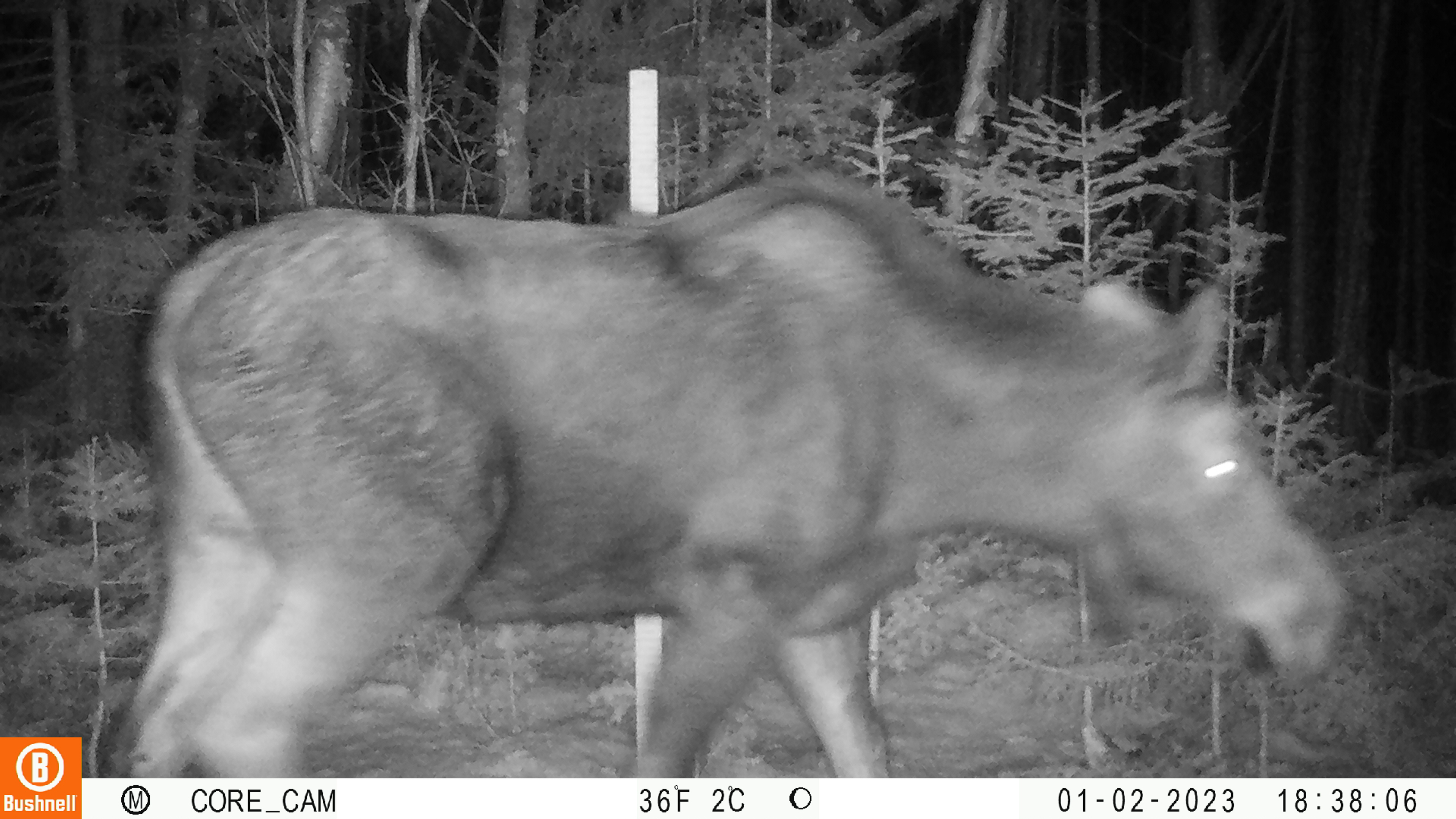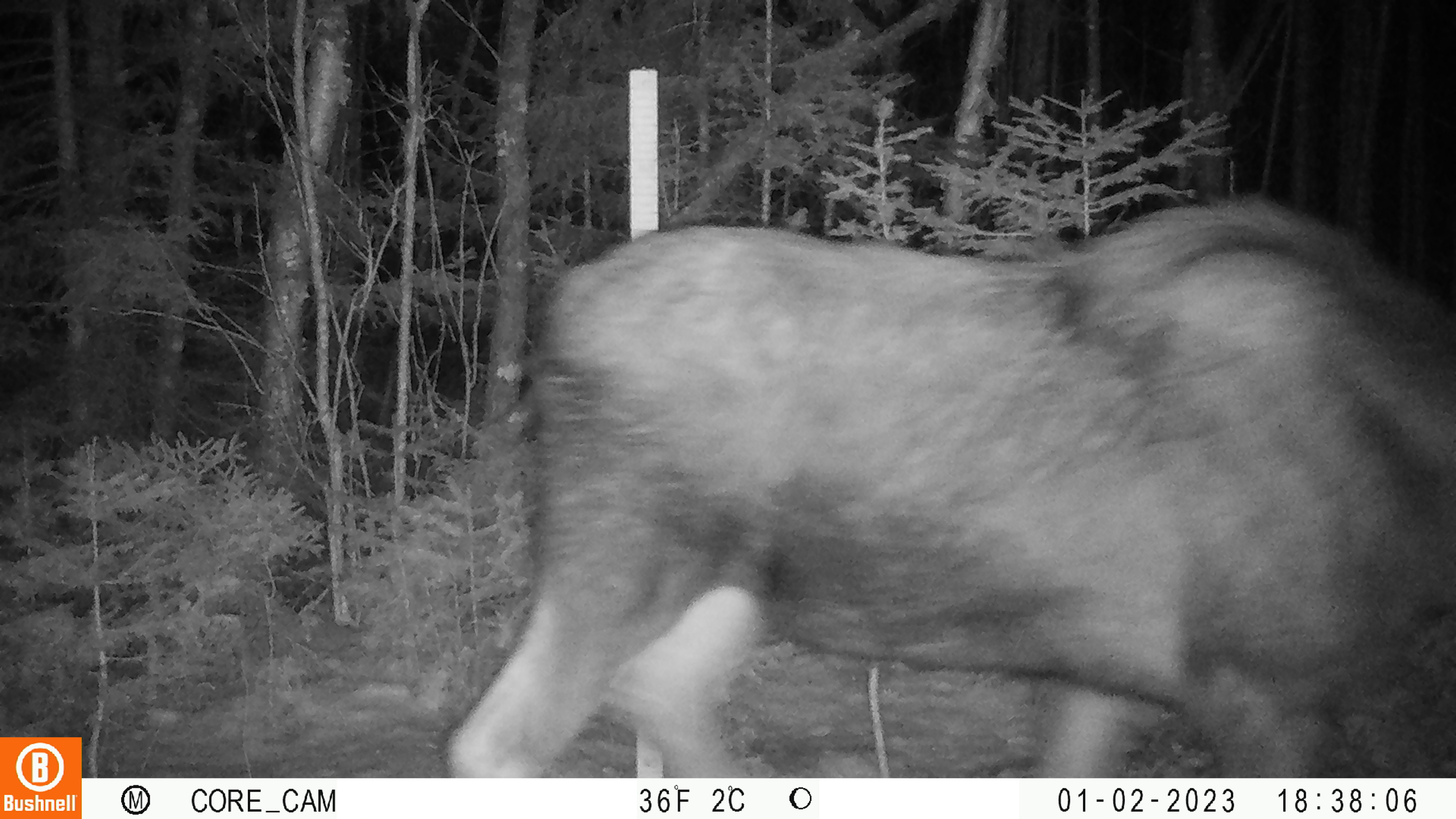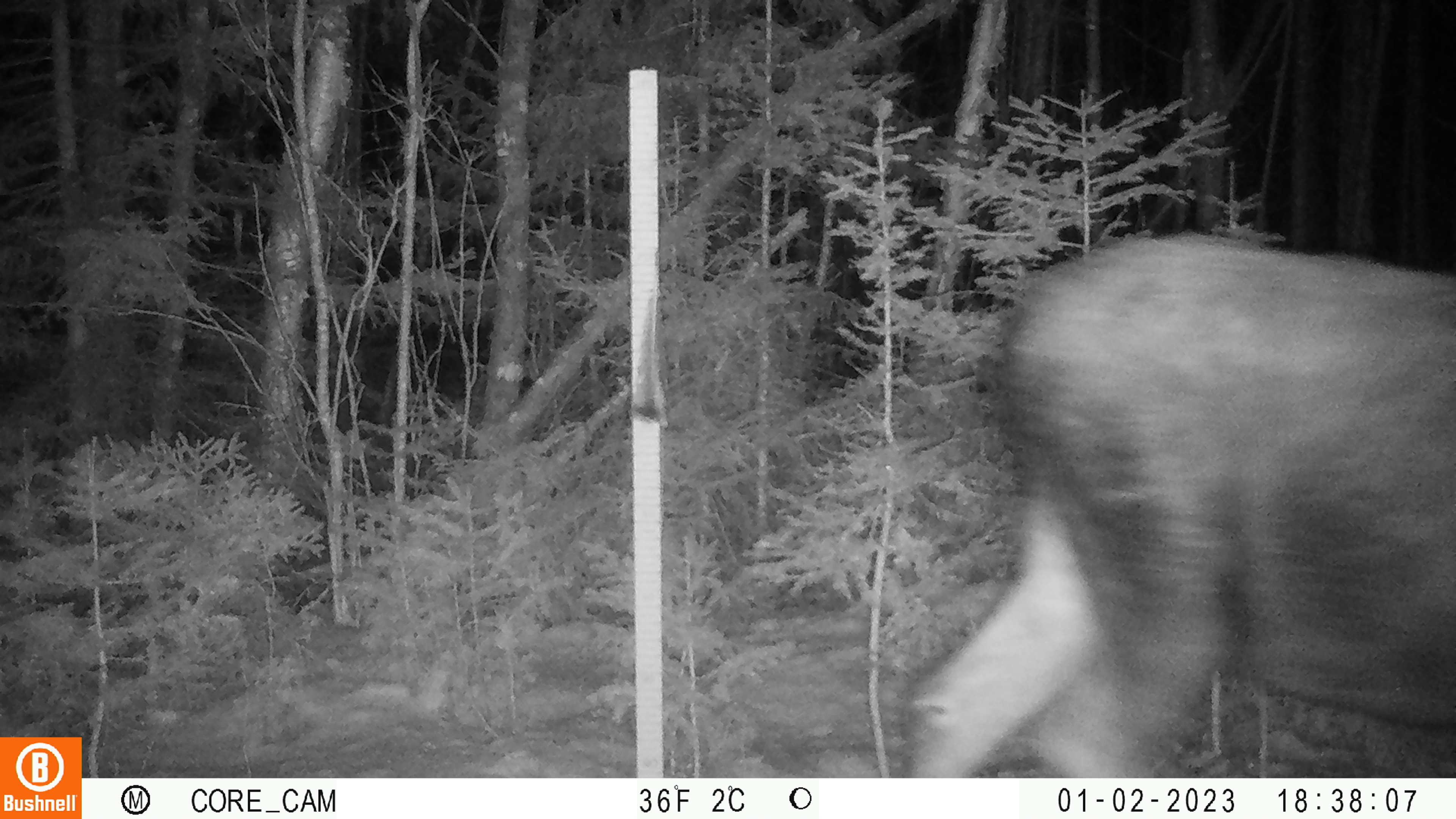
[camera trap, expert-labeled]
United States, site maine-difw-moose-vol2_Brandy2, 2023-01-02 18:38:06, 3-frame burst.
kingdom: Animalia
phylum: Chordata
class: Mammalia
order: Artiodactyla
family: Cervidae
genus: Alces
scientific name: Alces alces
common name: moose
Moose (Alces alces).